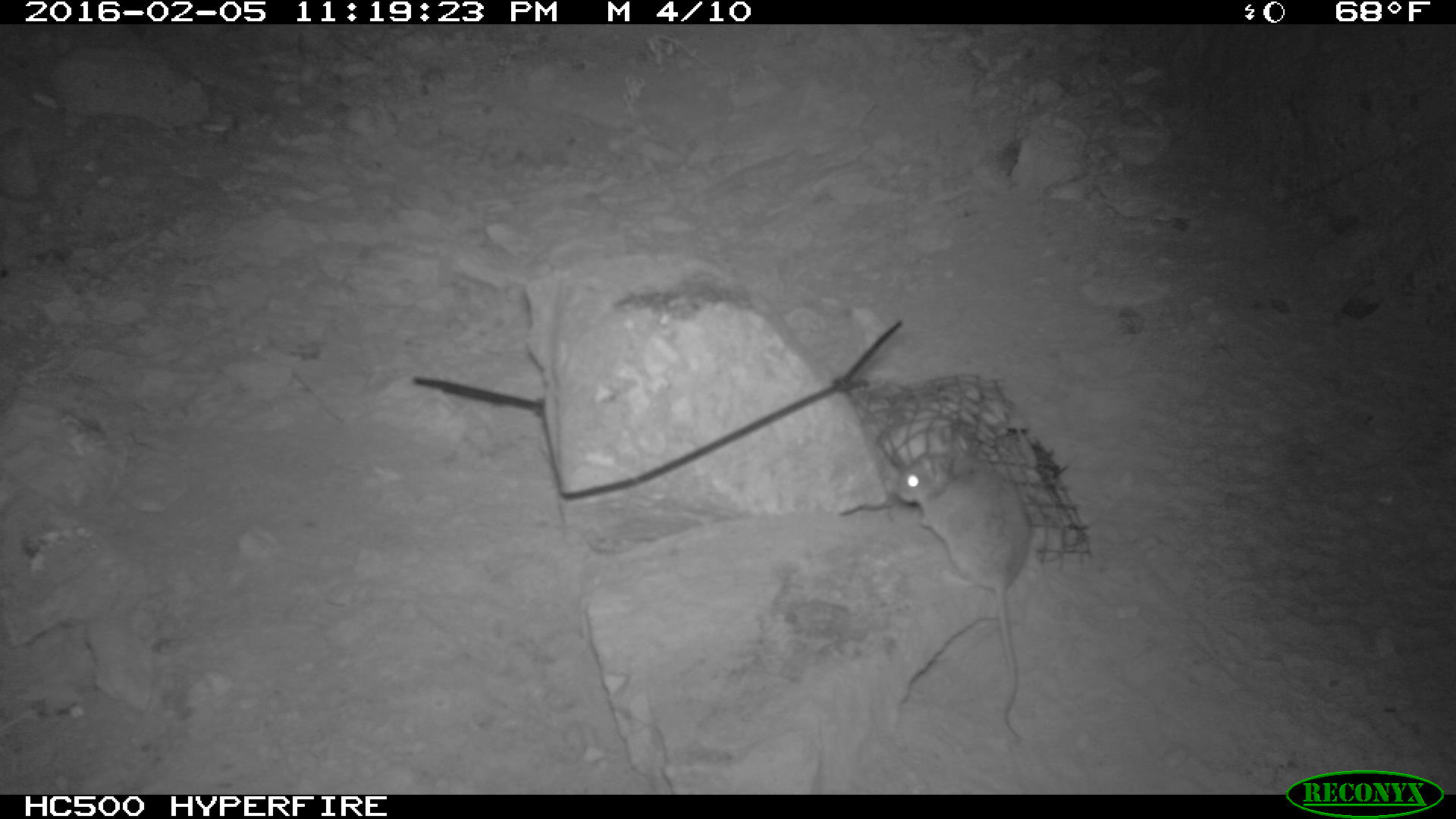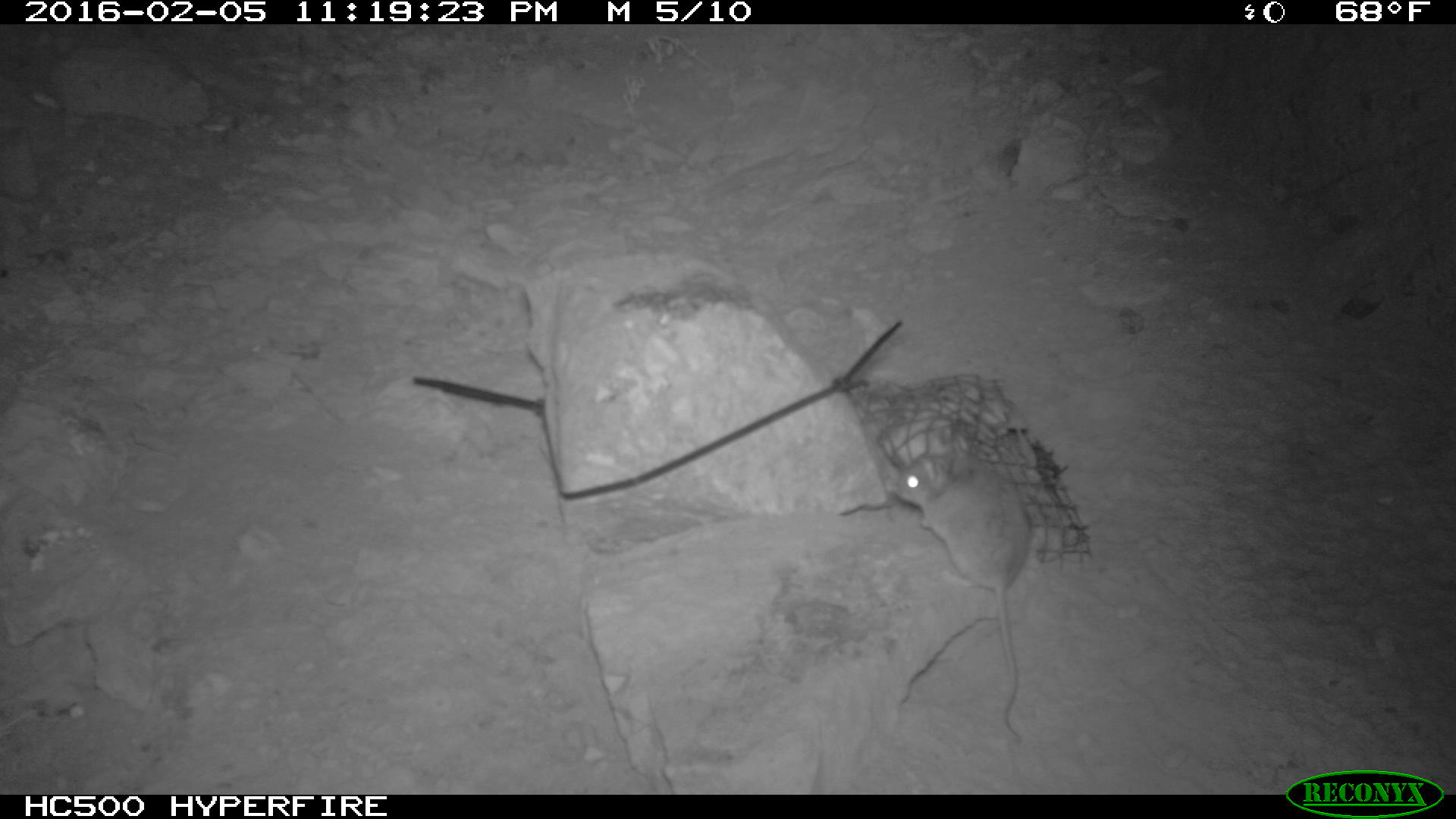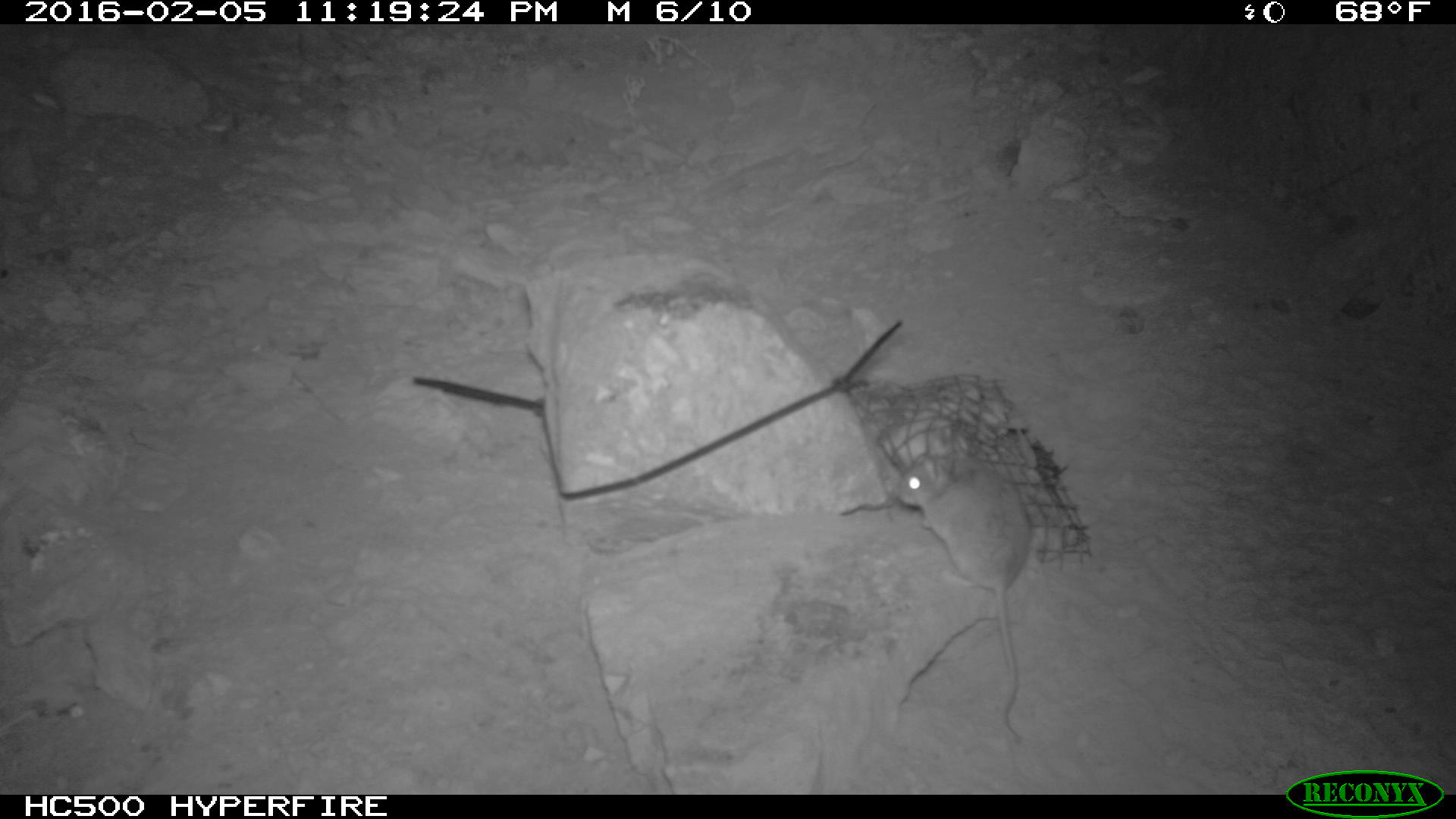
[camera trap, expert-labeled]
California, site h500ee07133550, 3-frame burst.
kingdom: Animalia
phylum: Chordata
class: Mammalia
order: Rodentia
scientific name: Rodentia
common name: rodent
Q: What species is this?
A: Rodent (Rodentia).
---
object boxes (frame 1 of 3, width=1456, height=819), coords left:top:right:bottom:
rodent: 894:450:1032:742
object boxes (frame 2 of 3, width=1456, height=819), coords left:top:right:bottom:
rodent: 886:447:1033:742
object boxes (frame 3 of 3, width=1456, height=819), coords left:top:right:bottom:
rodent: 897:453:1031:739